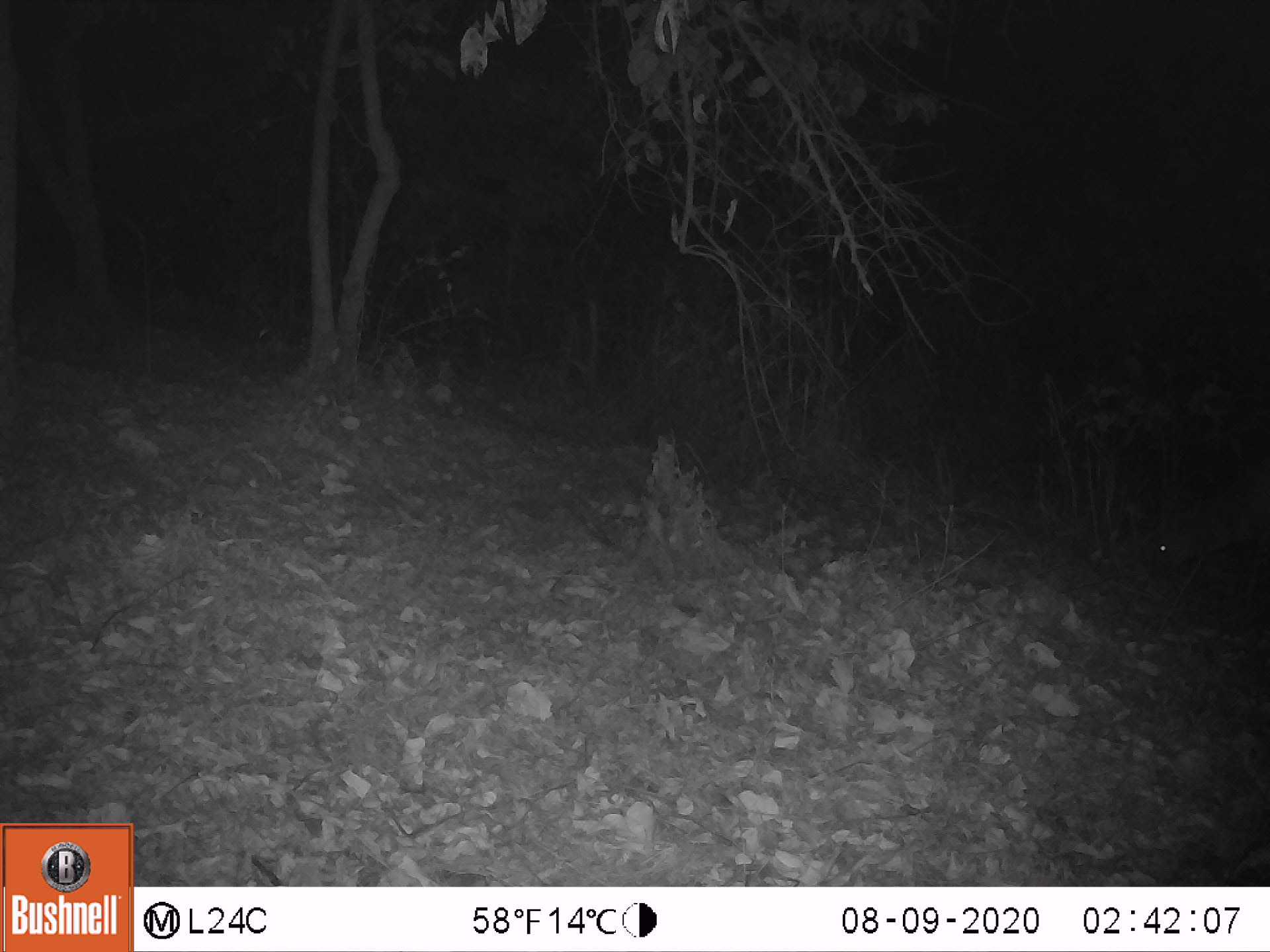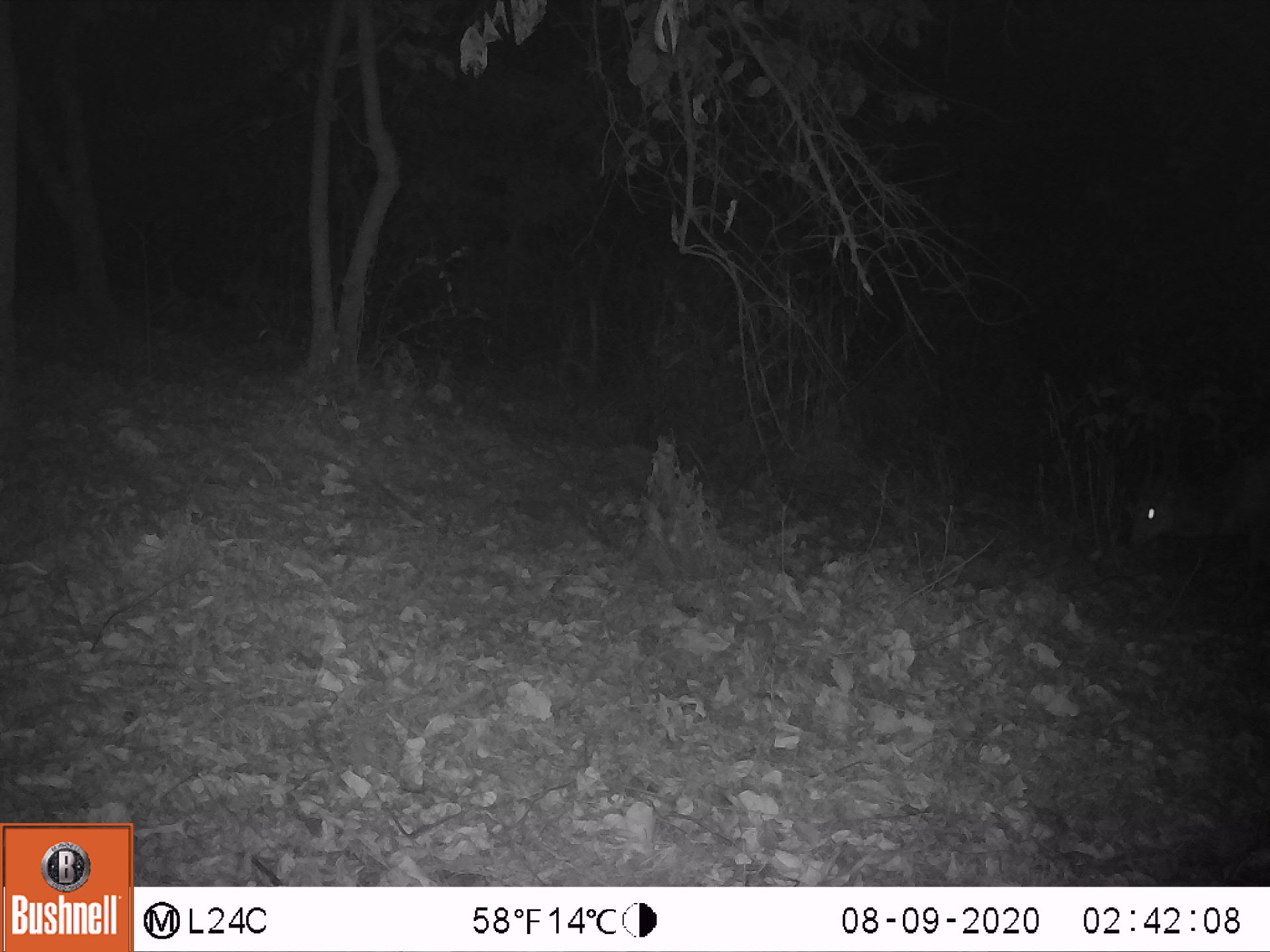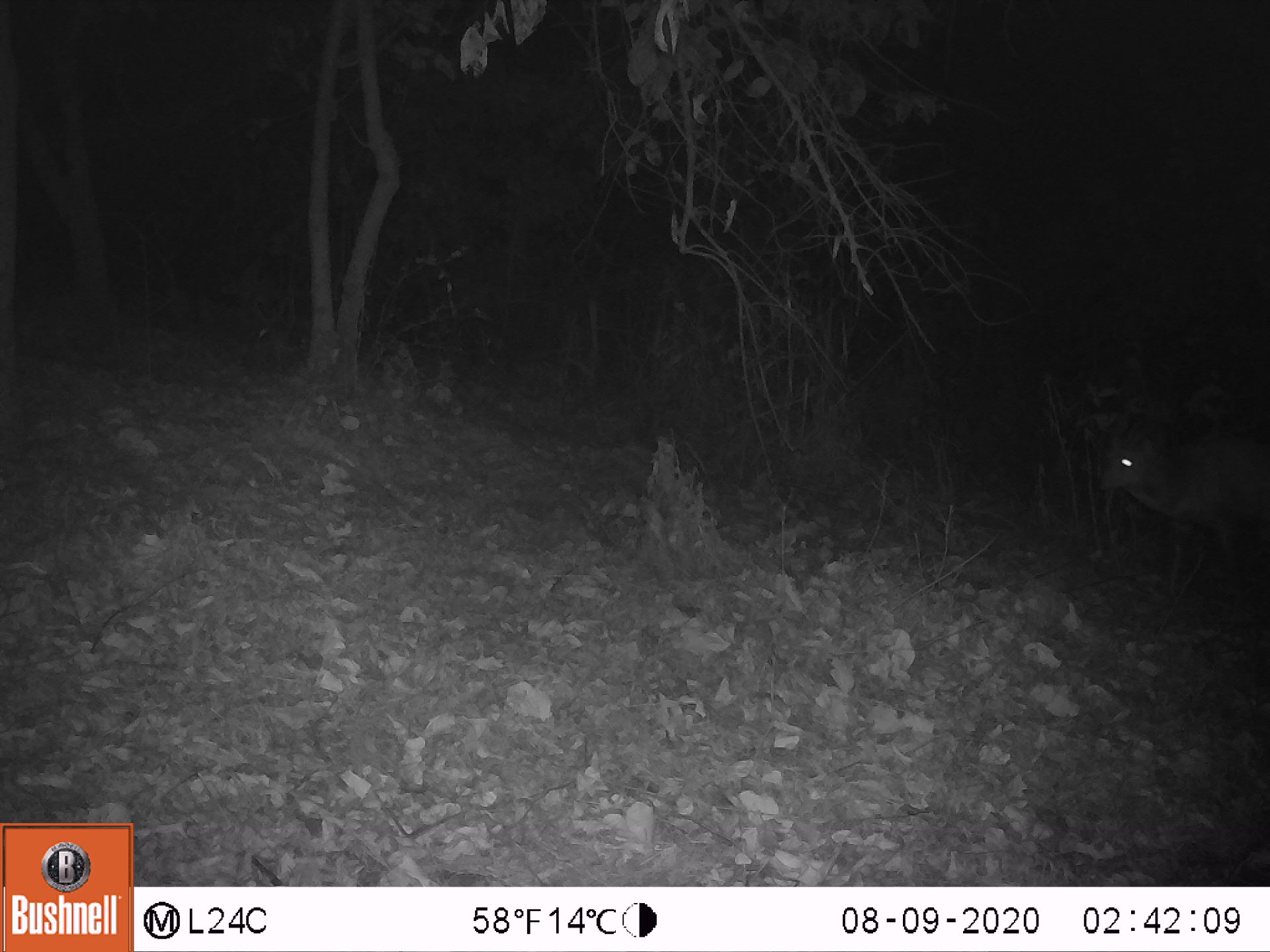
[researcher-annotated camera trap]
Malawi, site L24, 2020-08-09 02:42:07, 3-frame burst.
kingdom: Animalia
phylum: Chordata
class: Mammalia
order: Artiodactyla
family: Bovidae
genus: Tragelaphus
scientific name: Tragelaphus sylvaticus sylvaticus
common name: cape bushbuck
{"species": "cape bushbuck (Tragelaphus sylvaticus sylvaticus)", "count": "1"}